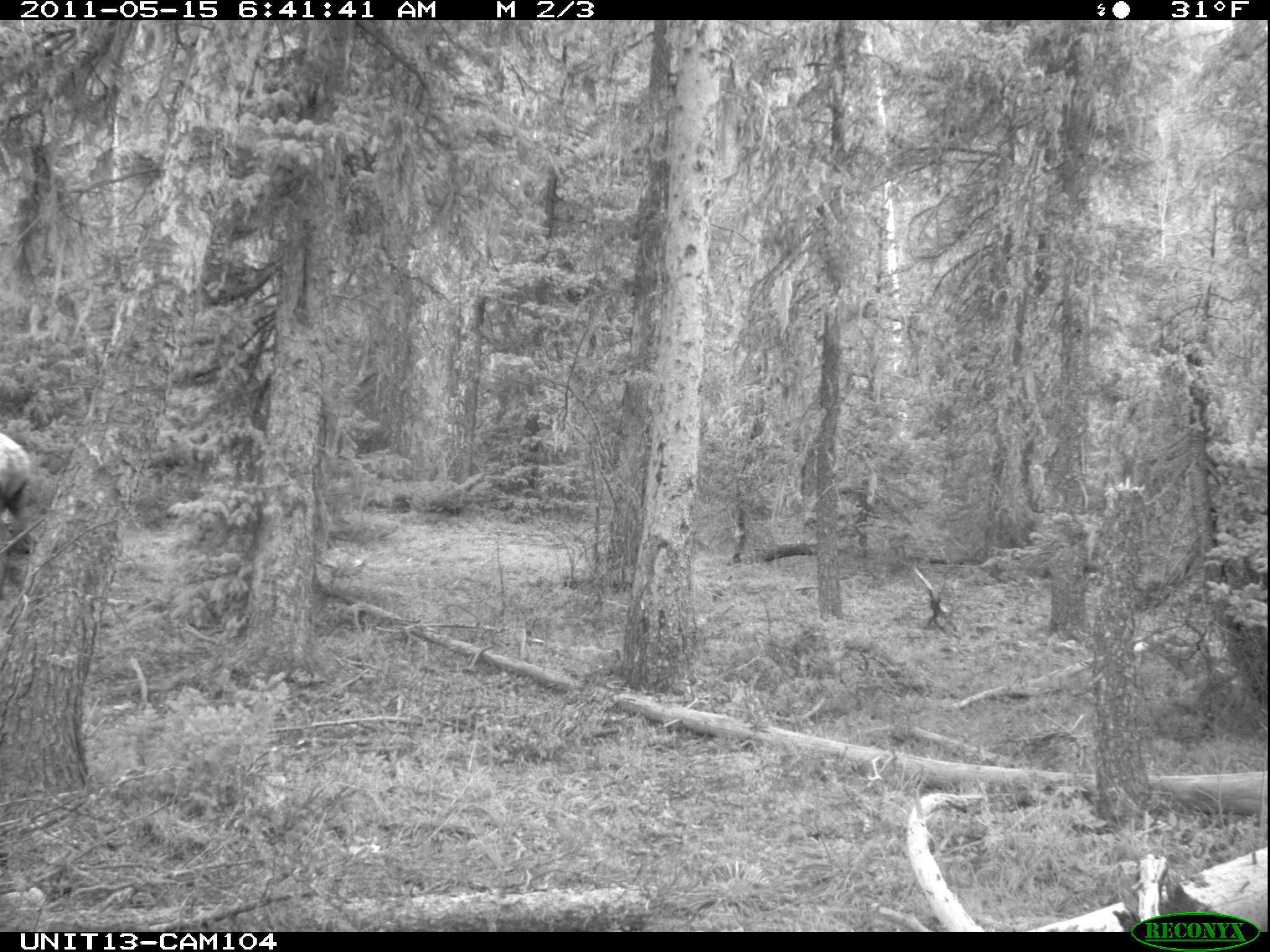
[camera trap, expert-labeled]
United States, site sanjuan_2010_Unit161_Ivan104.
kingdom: Animalia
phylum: Chordata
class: Mammalia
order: Artiodactyla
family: Cervidae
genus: Cervus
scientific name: Cervus elaphus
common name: red deer